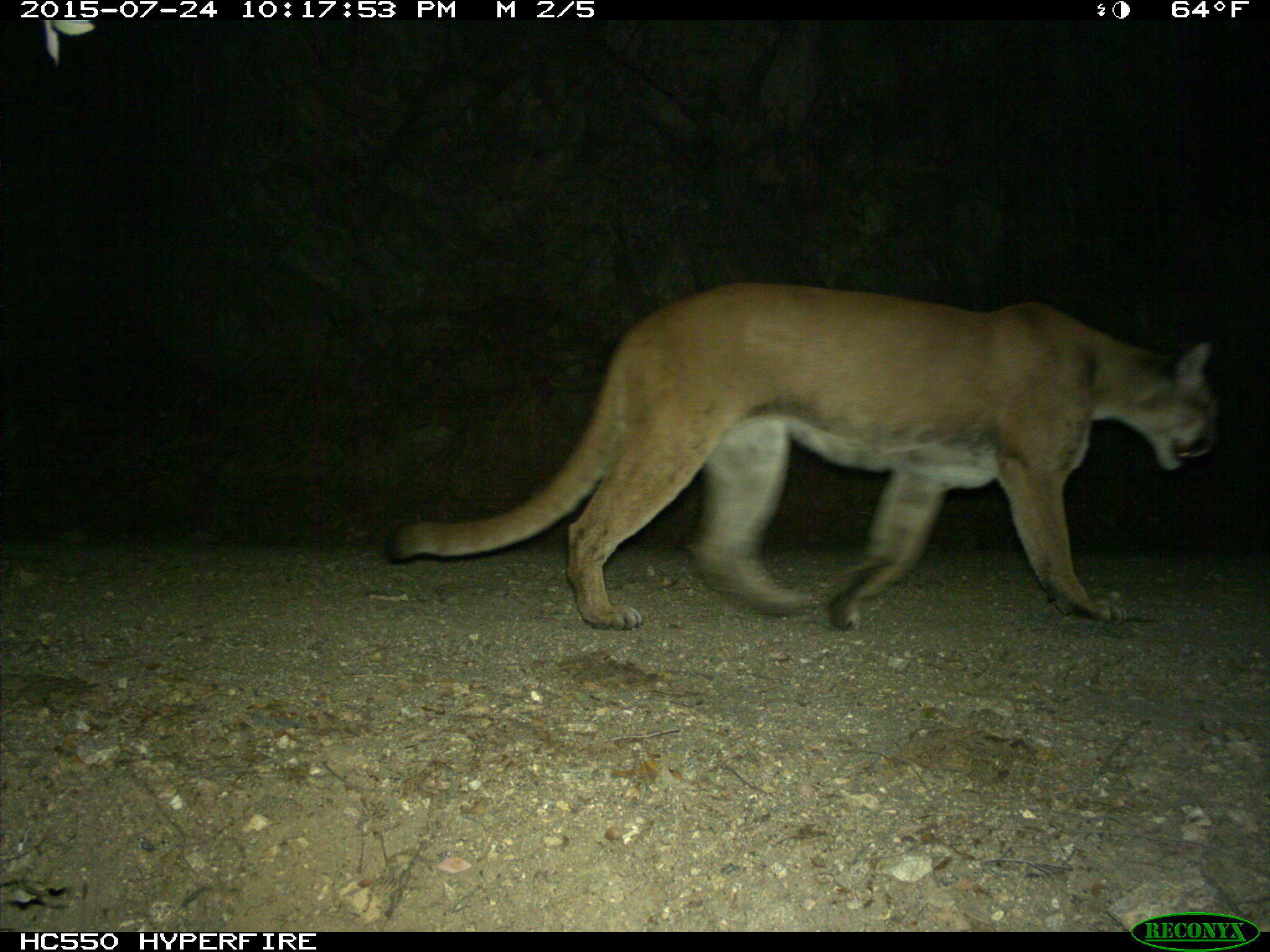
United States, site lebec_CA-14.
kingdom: Animalia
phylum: Chordata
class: Mammalia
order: Carnivora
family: Felidae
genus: Puma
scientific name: Puma concolor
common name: mountain lion